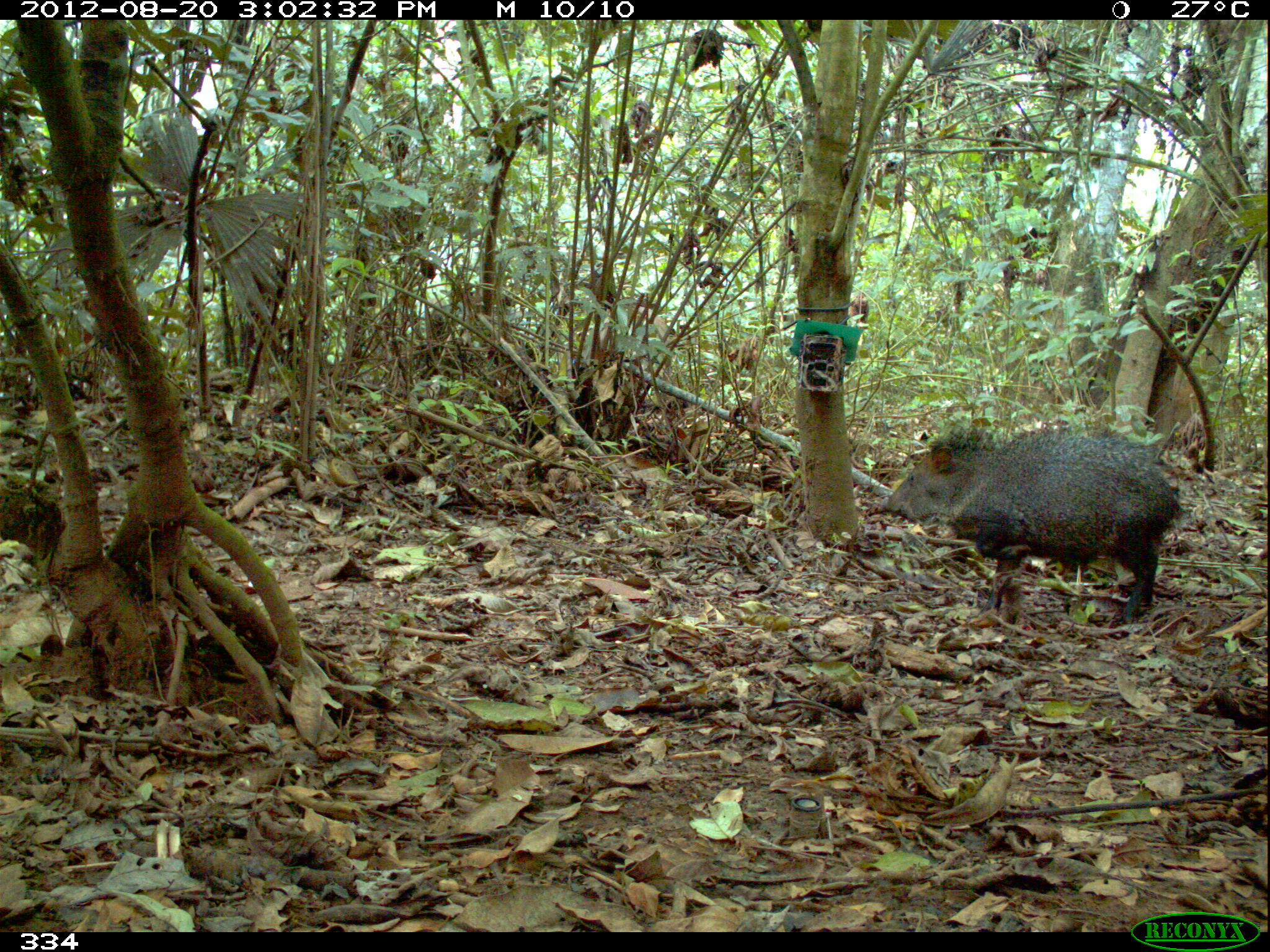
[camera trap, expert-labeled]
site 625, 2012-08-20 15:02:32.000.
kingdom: Animalia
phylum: Chordata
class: Mammalia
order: Artiodactyla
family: Tayassuidae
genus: Pecari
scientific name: Pecari tajacu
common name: collared peccary